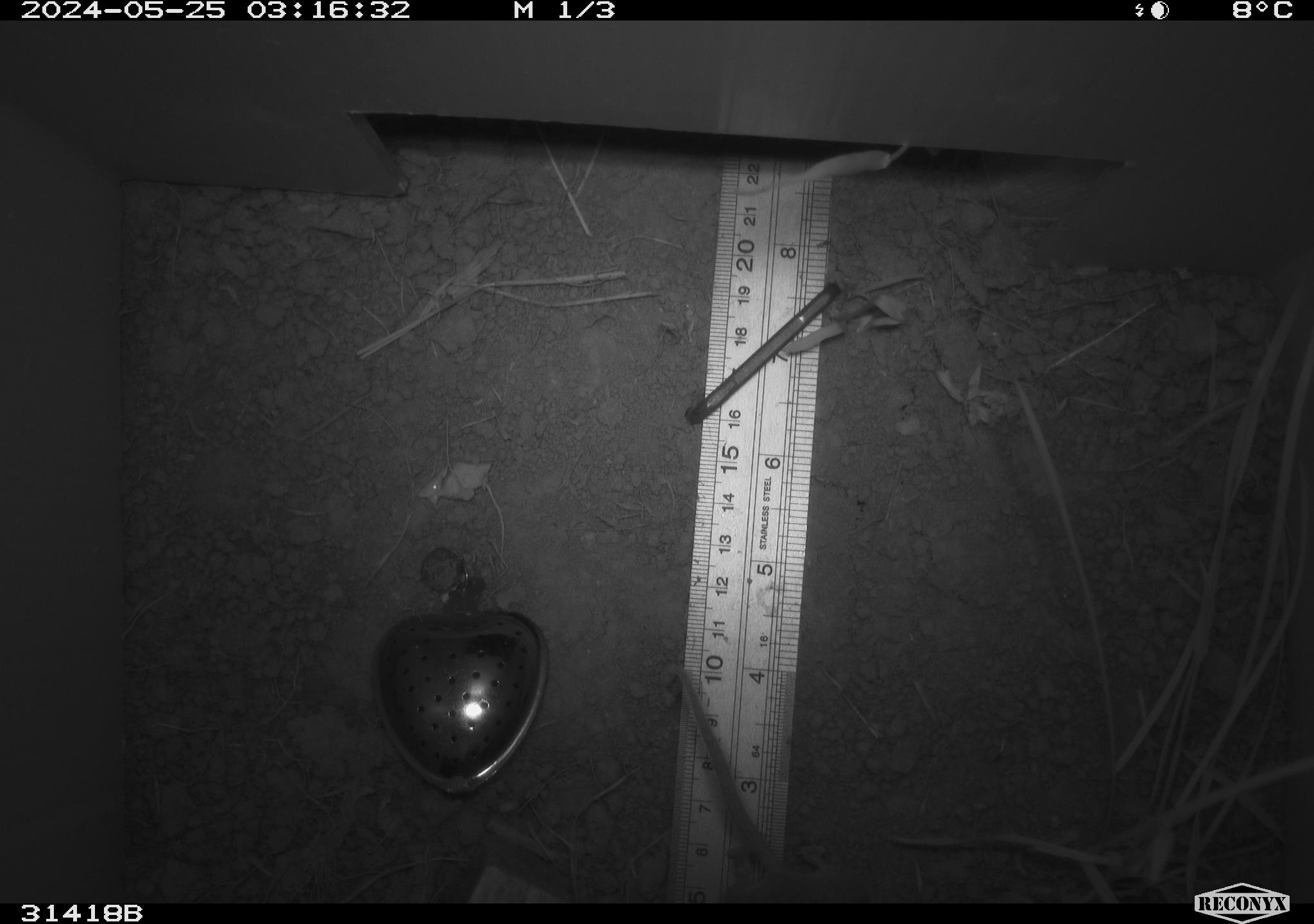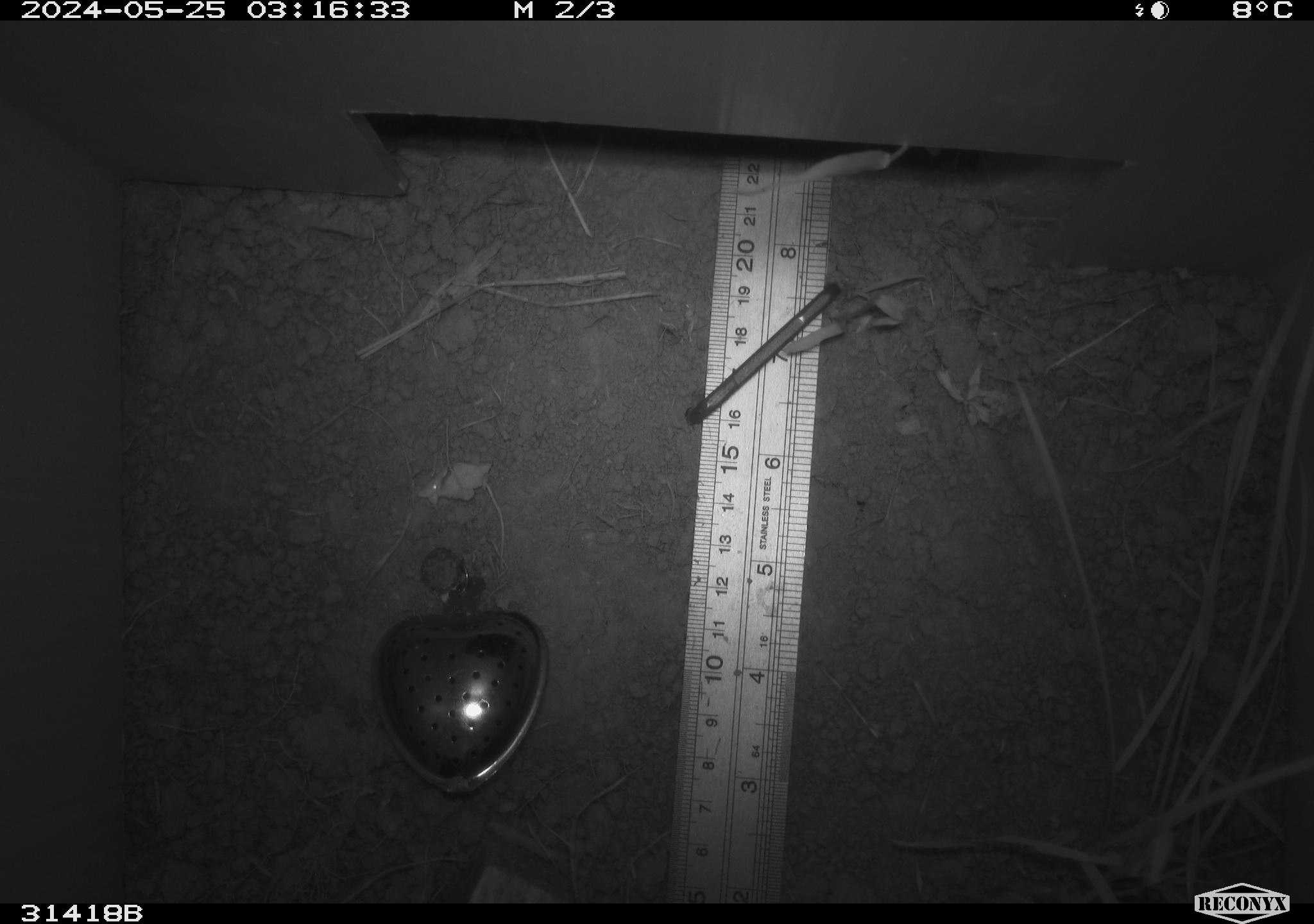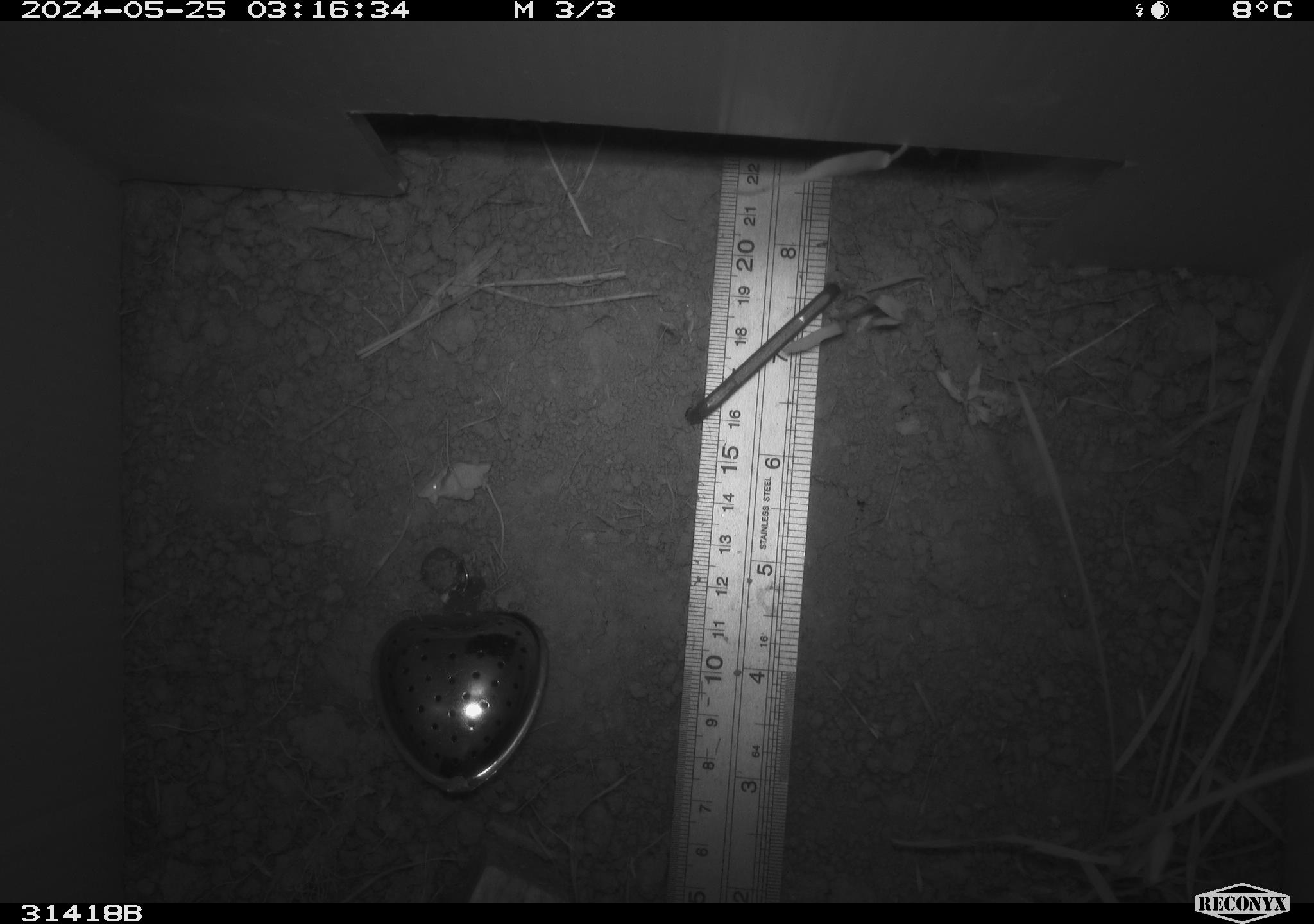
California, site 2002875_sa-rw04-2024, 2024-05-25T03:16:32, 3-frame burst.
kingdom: Animalia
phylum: Chordata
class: Mammalia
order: Rodentia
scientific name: Rodentia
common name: rodent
Rodent (Rodentia).